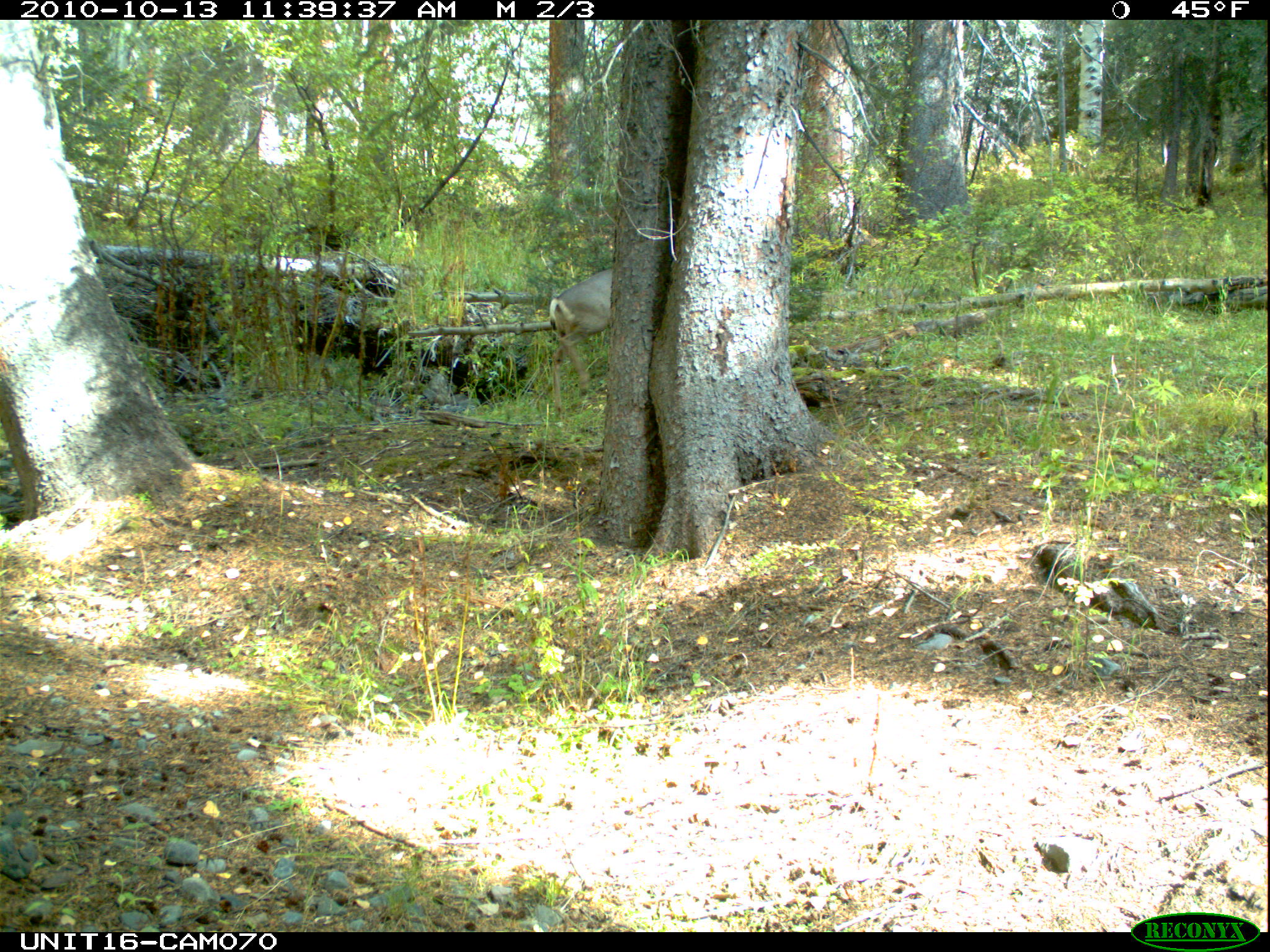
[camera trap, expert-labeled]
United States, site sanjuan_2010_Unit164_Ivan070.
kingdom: Animalia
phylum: Chordata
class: Mammalia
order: Artiodactyla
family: Cervidae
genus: Odocoileus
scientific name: Odocoileus hemionus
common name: mule deer